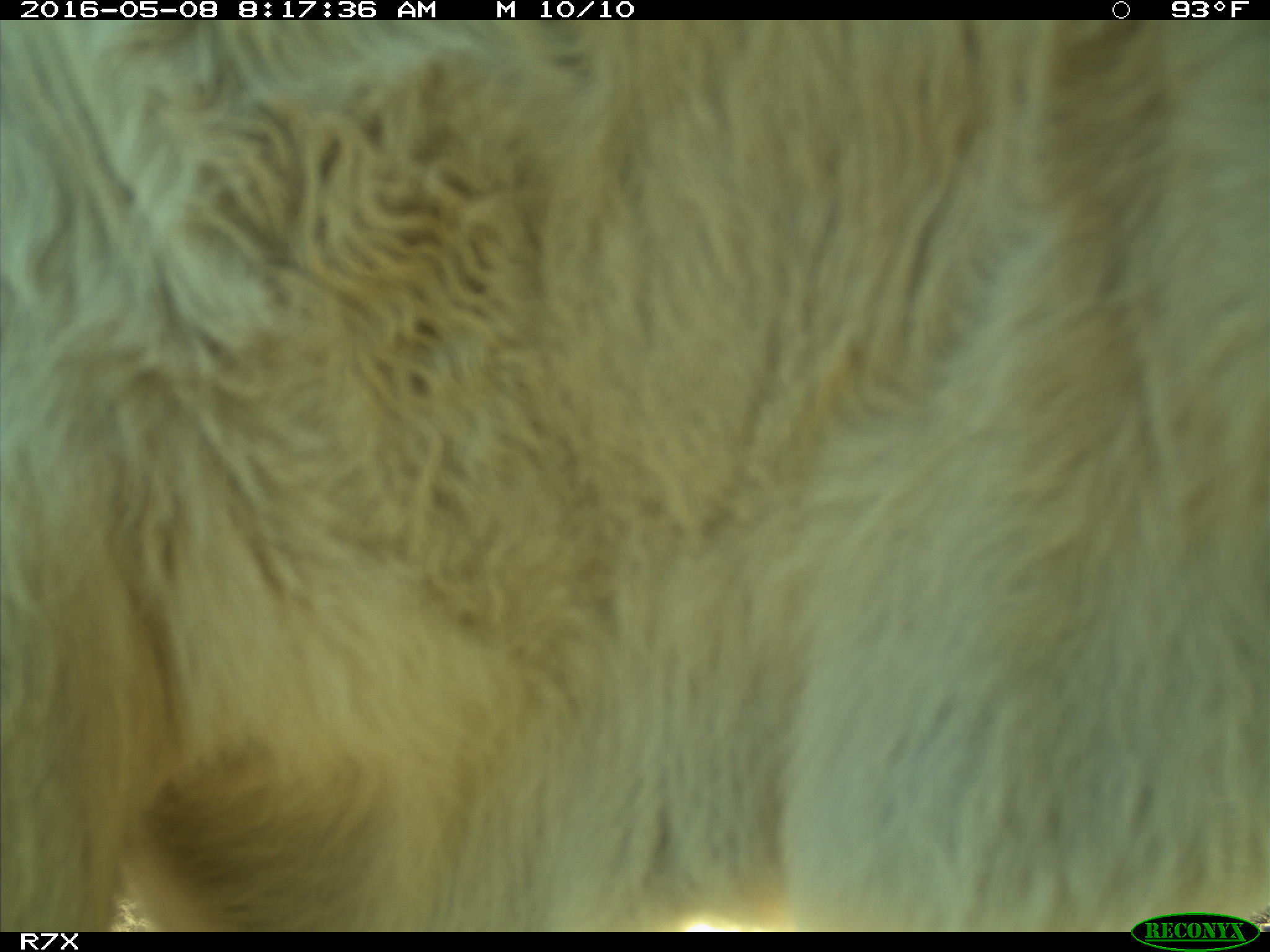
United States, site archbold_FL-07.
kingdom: Animalia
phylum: Chordata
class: Mammalia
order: Artiodactyla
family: Bovidae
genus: Bos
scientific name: Bos taurus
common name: domestic cow